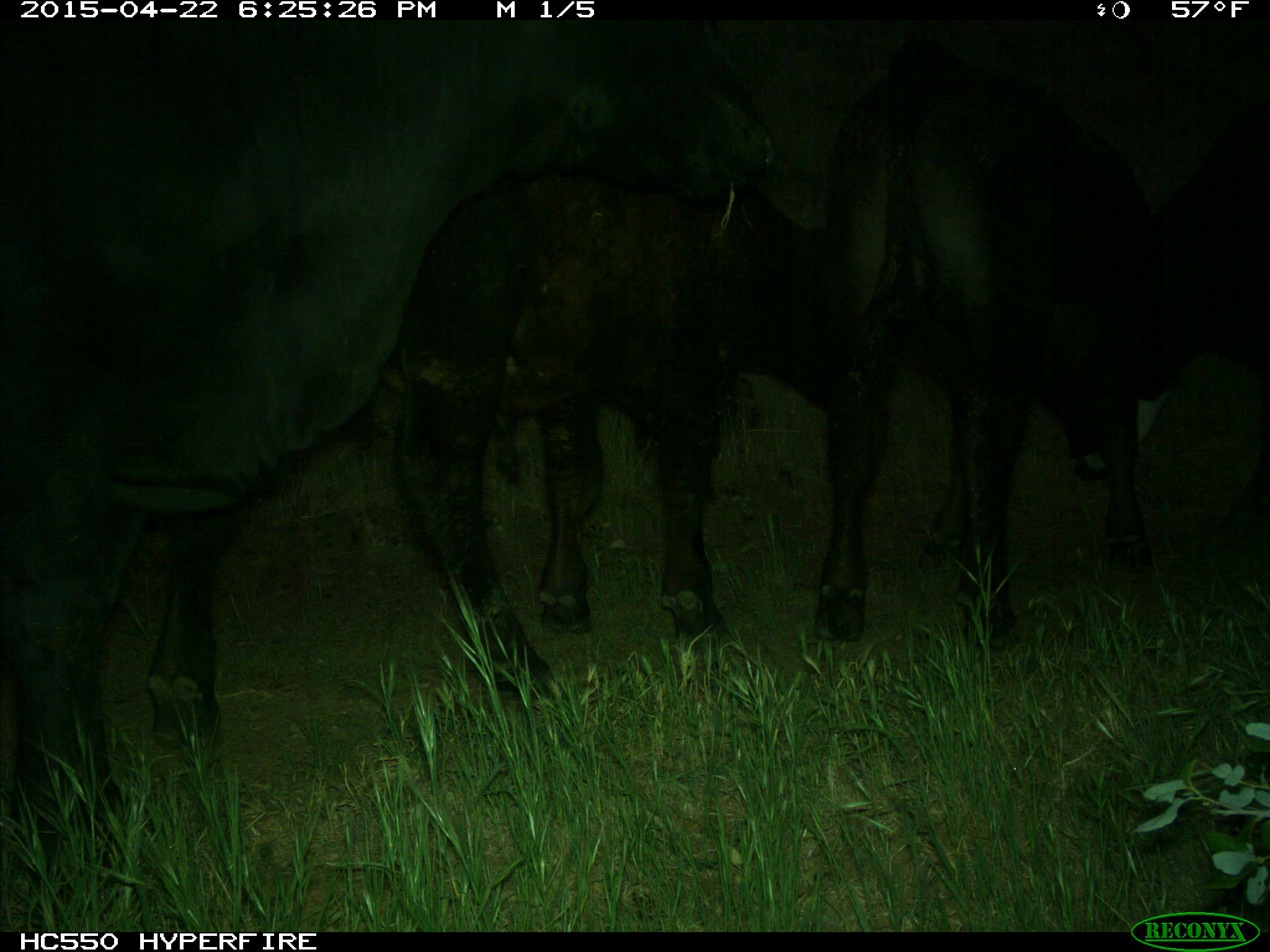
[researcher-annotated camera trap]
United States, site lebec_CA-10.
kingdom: Animalia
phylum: Chordata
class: Mammalia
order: Artiodactyla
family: Bovidae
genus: Bos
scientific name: Bos taurus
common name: domestic cow